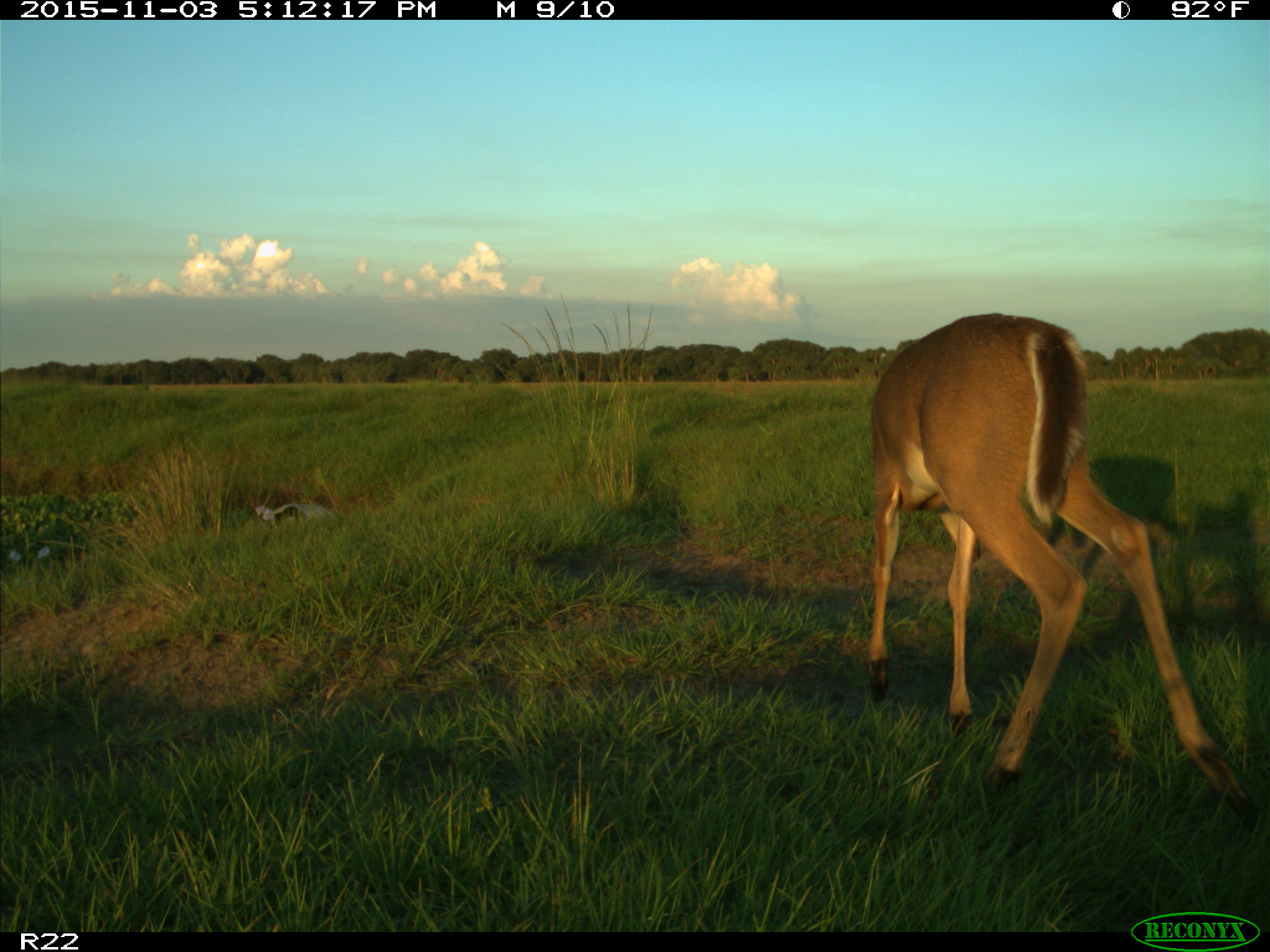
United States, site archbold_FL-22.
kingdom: Animalia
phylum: Chordata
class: Mammalia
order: Artiodactyla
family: Cervidae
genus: Odocoileus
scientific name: Odocoileus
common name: deer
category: unidentified deer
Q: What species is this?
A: Unidentified deer (deer) (Odocoileus).